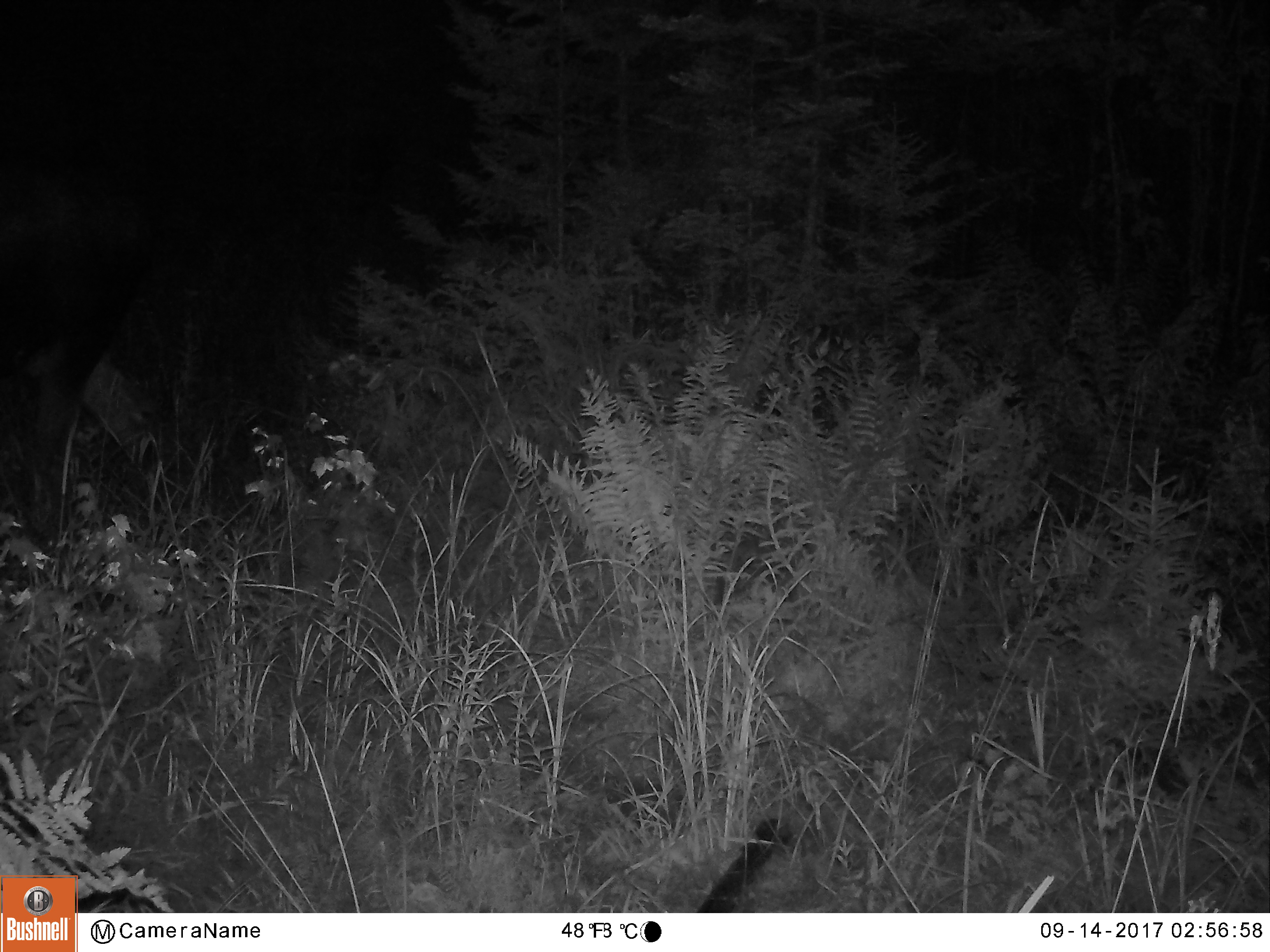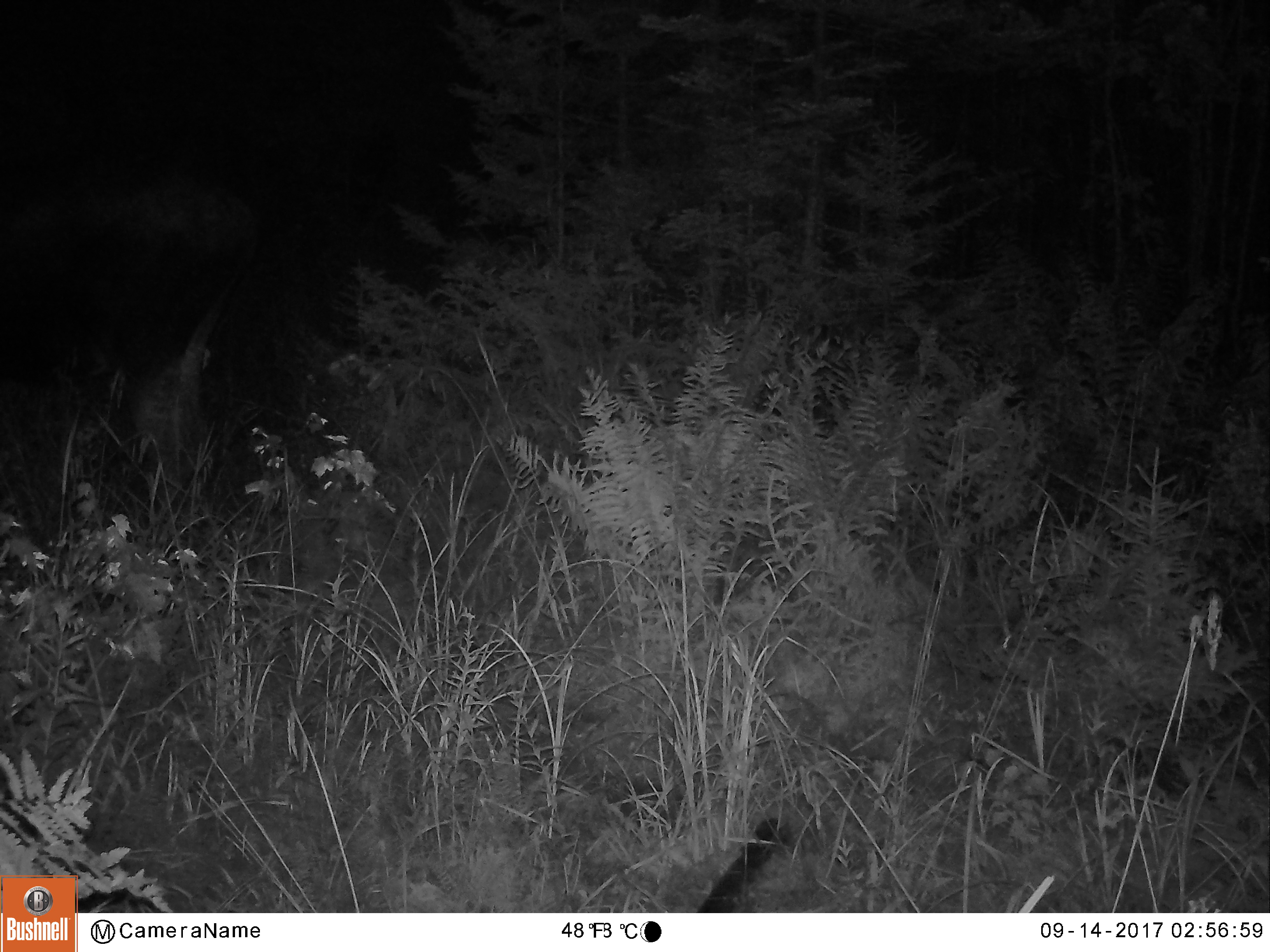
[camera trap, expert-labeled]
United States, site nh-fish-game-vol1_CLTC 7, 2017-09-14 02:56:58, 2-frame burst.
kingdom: Animalia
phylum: Chordata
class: Mammalia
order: Artiodactyla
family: Cervidae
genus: Alces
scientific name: Alces alces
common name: moose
Moose (Alces alces).